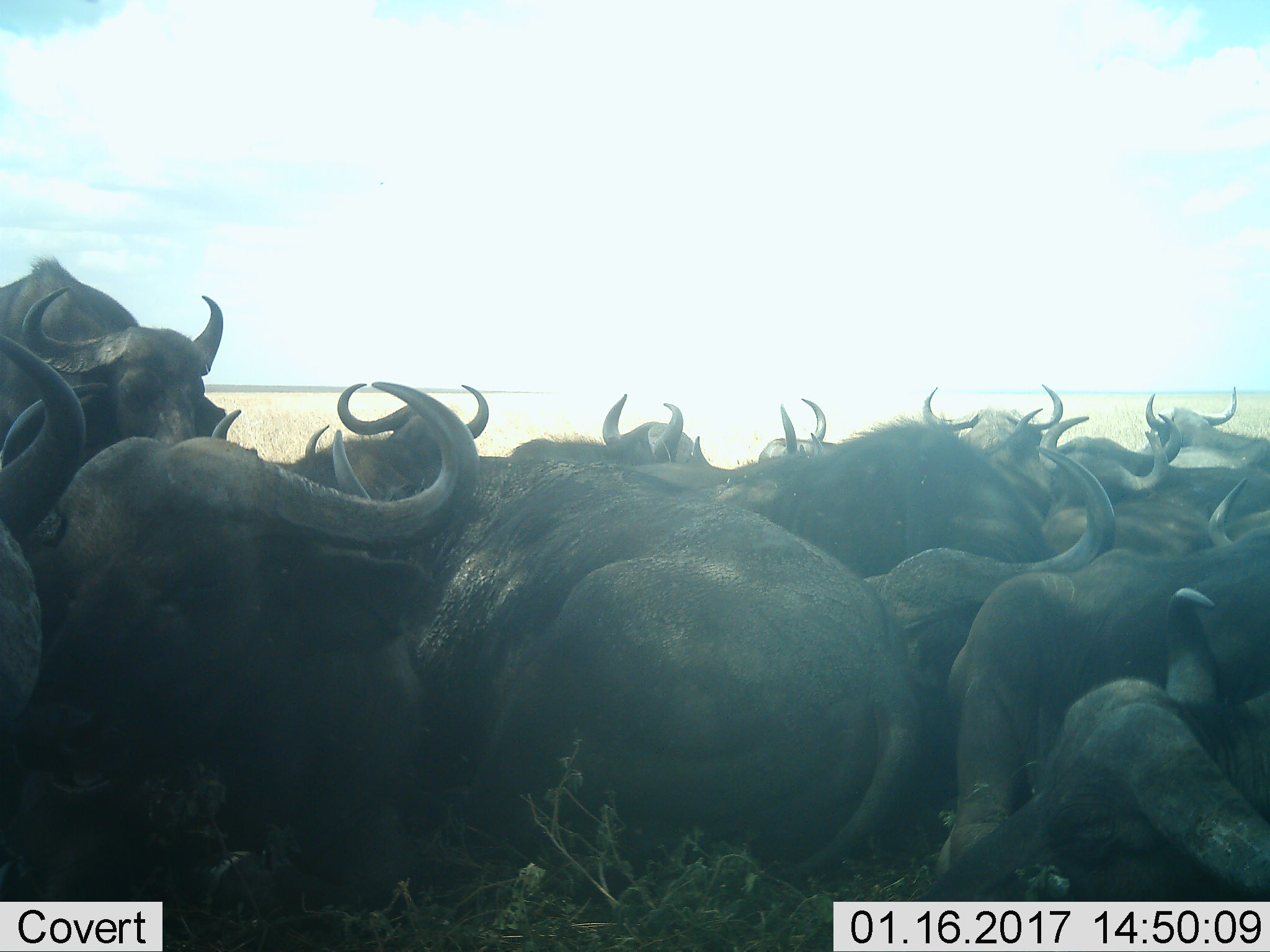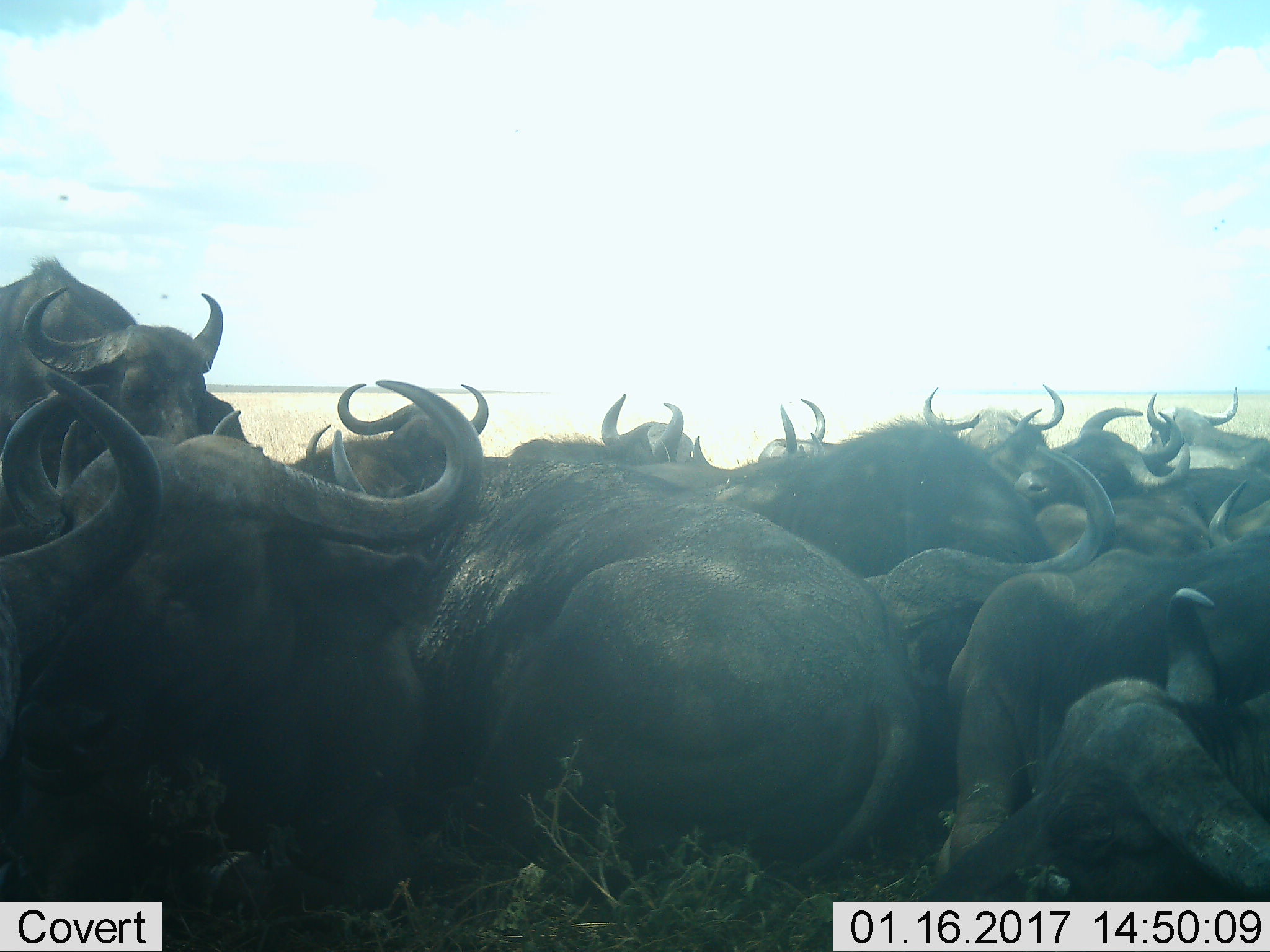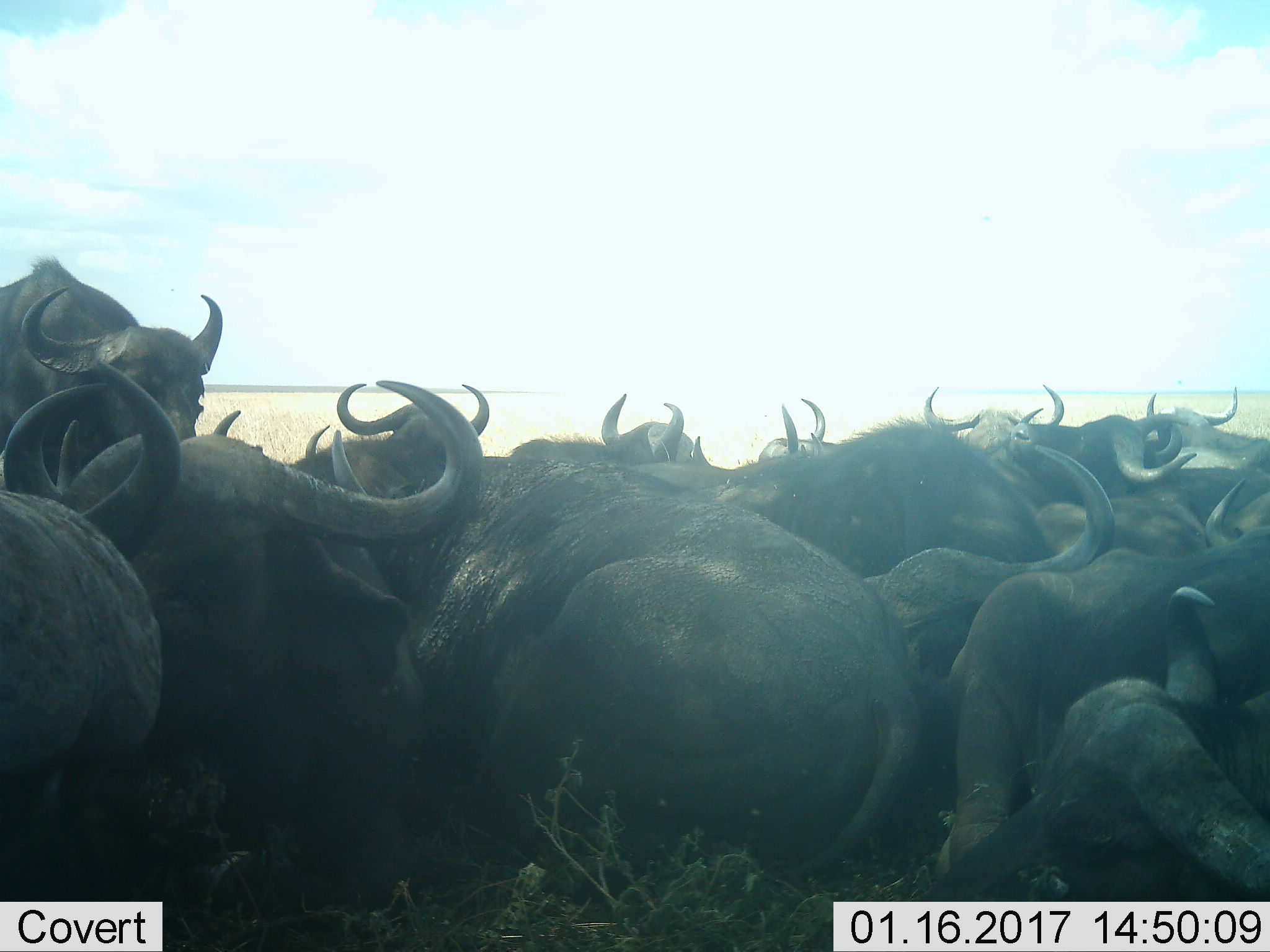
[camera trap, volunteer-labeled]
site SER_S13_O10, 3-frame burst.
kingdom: Animalia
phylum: Chordata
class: Mammalia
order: Artiodactyla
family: Bovidae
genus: Syncerus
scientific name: Syncerus caffer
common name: african buffalo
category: buffalo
Buffalo (african buffalo) (Syncerus caffer), count 11-50. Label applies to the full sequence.